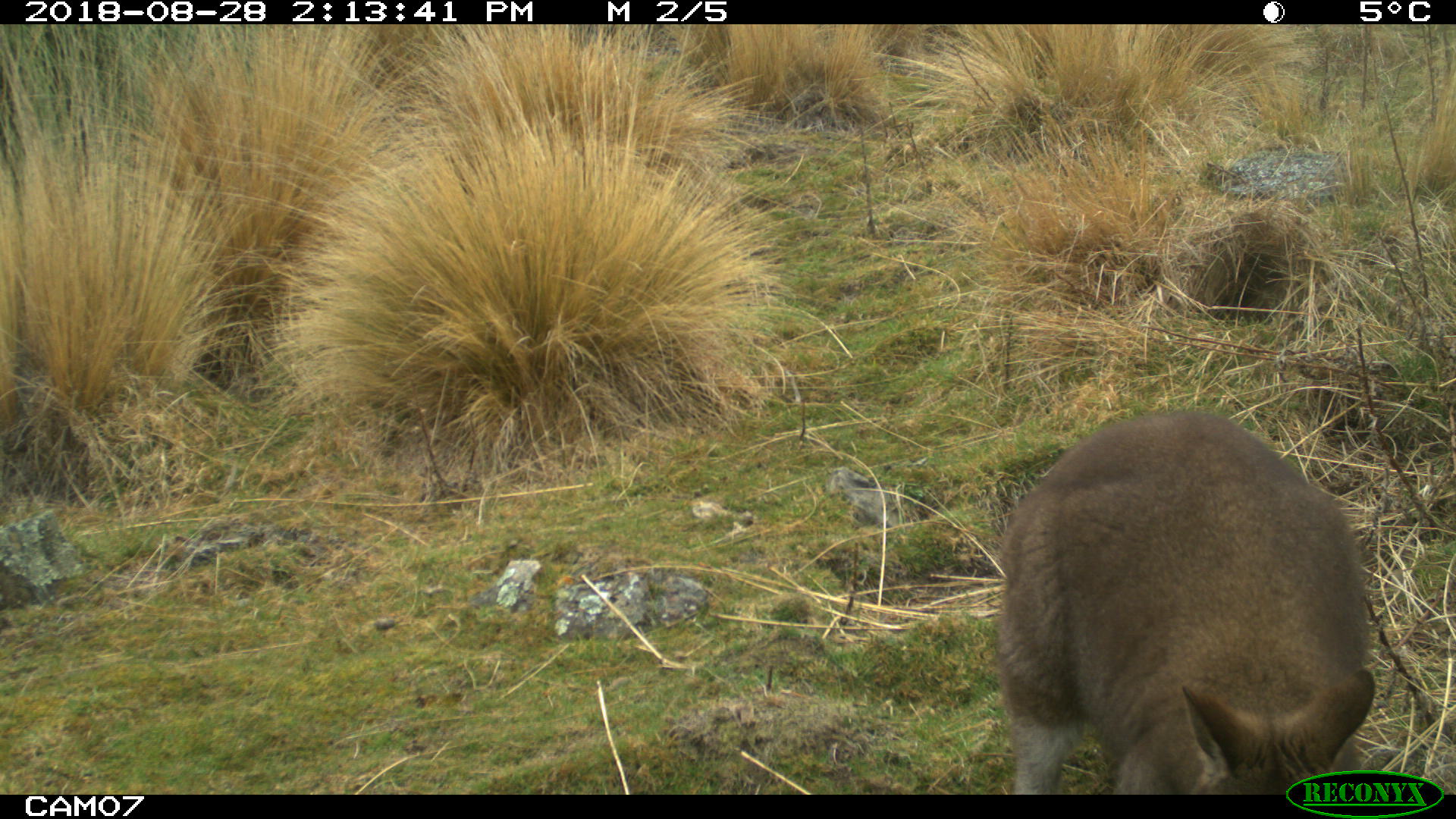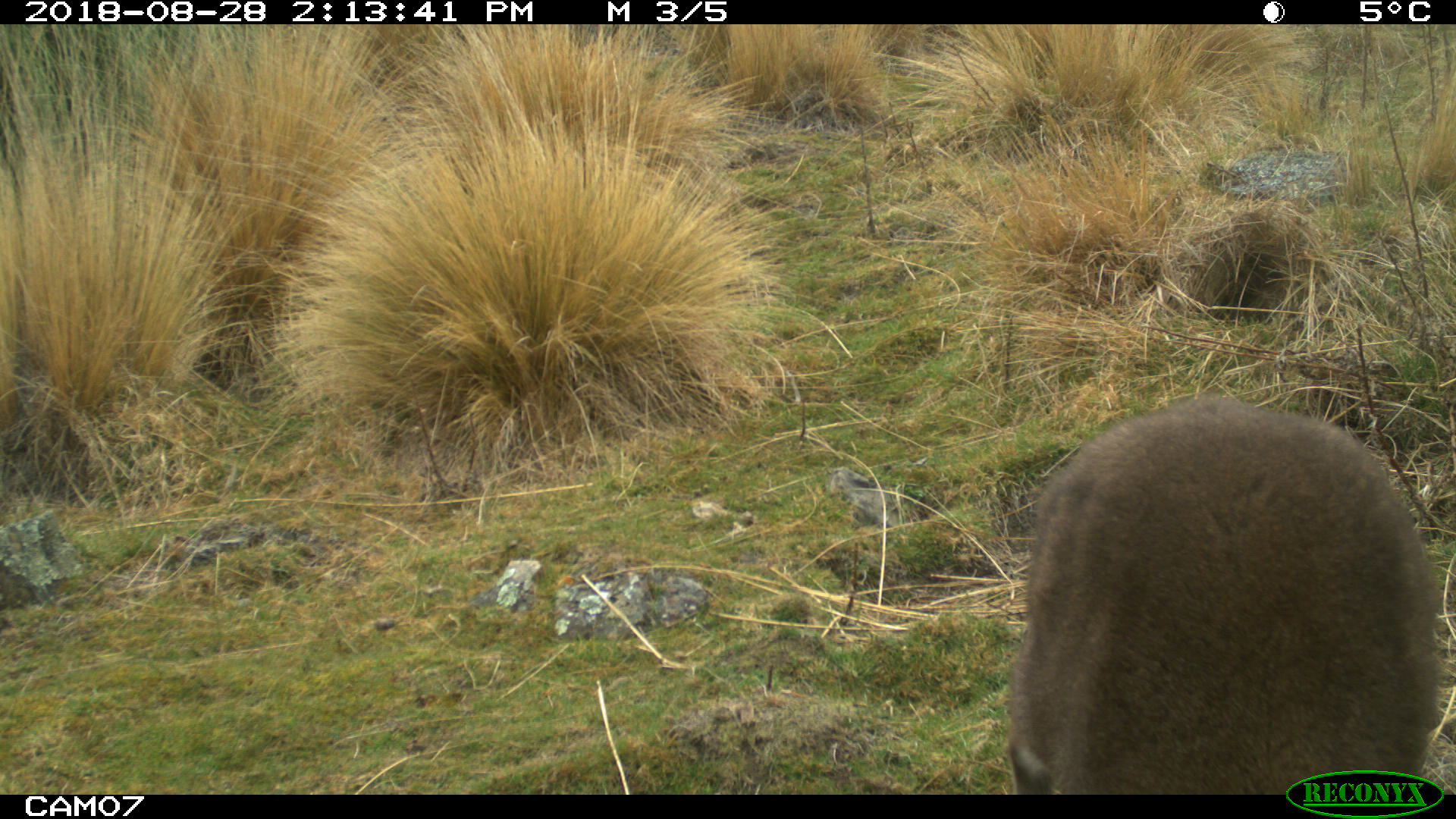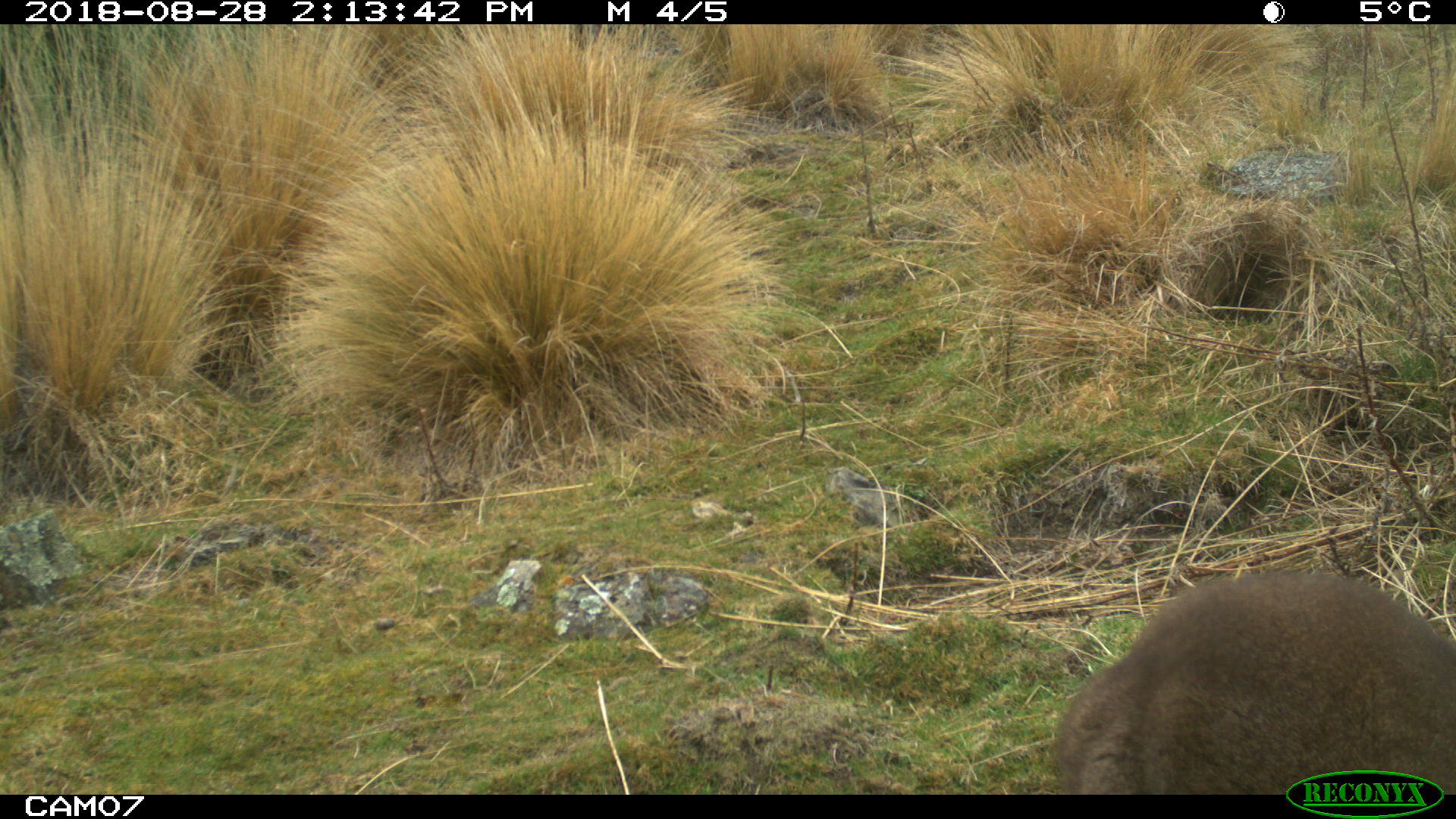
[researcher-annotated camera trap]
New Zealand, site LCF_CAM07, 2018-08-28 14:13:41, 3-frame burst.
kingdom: Animalia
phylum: Chordata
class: Mammalia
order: Diprotodontia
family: Macropodidae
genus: Notamacropus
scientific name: Notamacropus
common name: wallaby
Wallaby (Notamacropus).